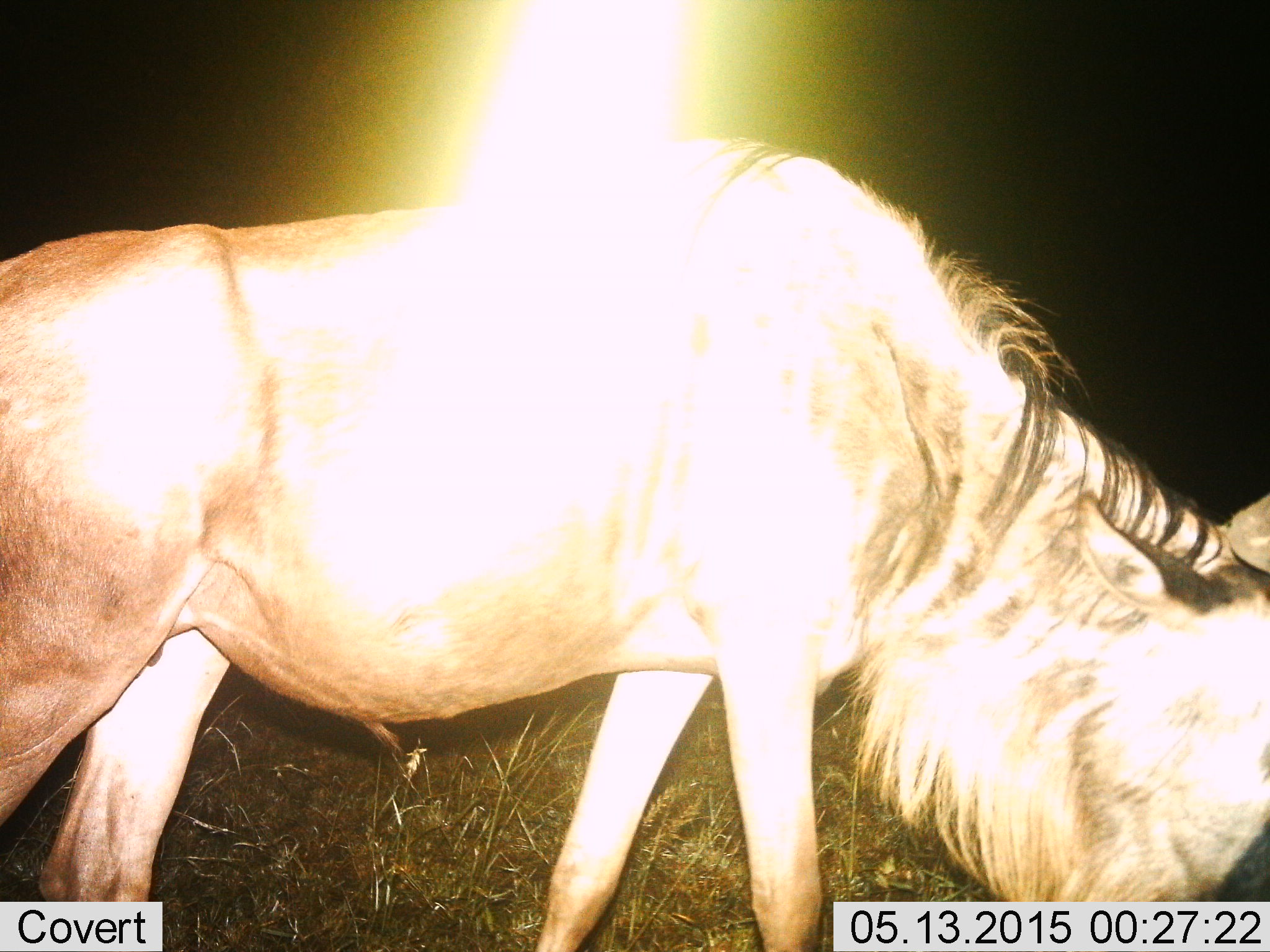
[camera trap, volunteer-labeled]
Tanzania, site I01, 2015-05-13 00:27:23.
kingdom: Animalia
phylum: Chordata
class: Mammalia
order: Artiodactyla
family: Bovidae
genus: Connochaetes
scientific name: Connochaetes taurinus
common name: blue wildebeest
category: wildebeest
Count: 1.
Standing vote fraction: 20%.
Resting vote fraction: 0%.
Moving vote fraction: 30%.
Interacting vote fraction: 0%.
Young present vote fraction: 0%.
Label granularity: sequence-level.